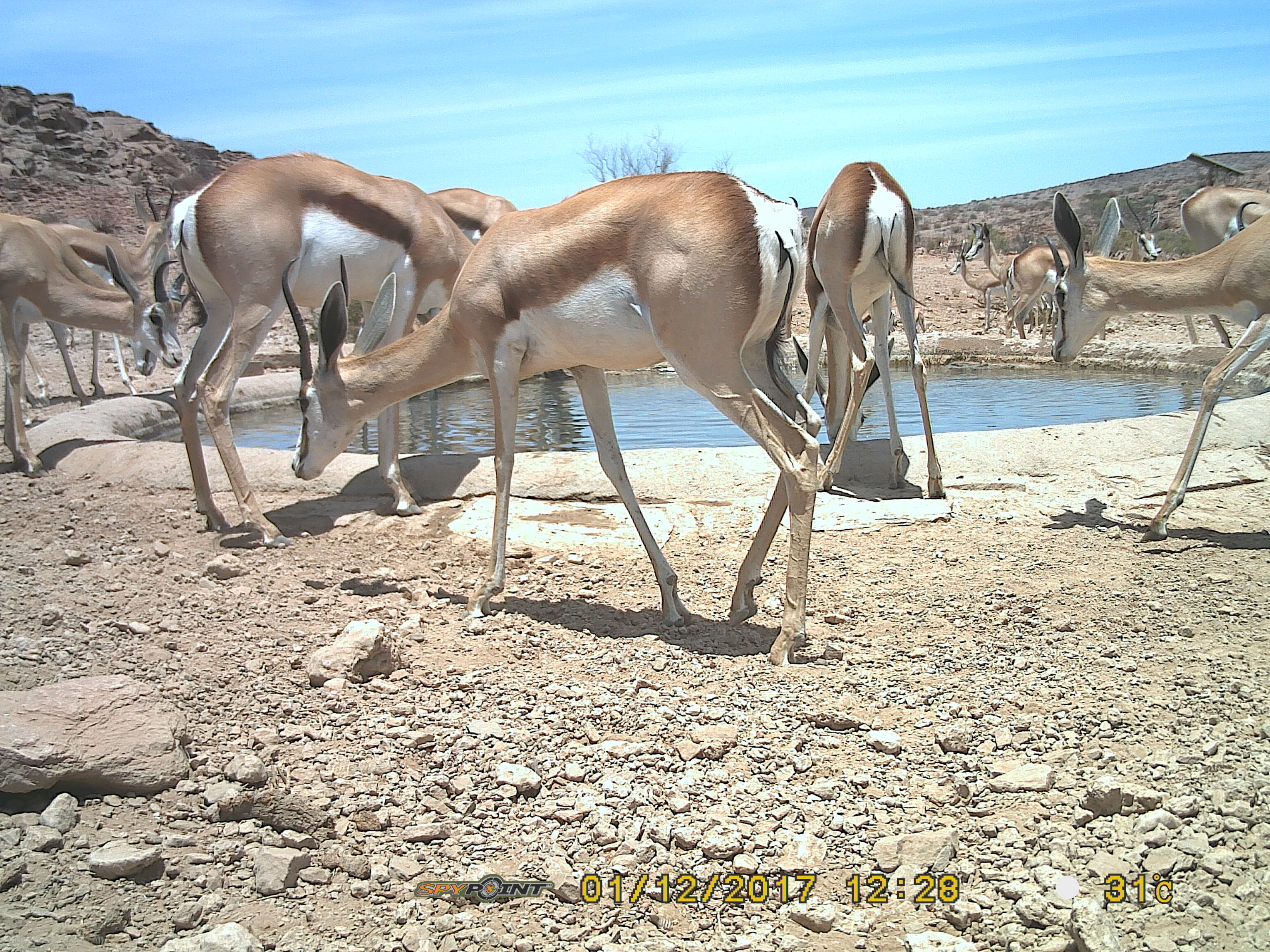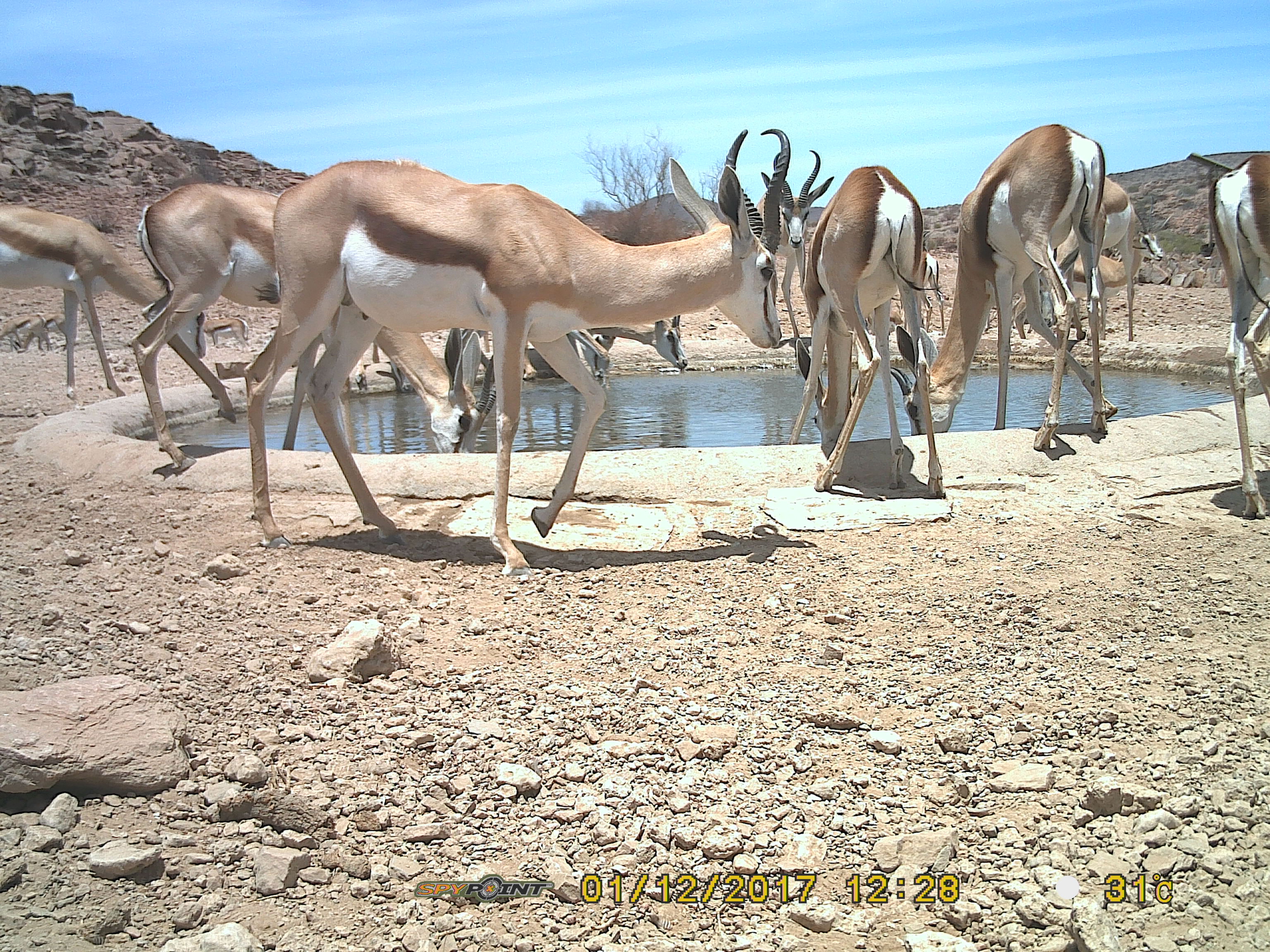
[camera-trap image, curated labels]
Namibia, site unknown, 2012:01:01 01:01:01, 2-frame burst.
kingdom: Animalia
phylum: Chordata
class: Mammalia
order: Artiodactyla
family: Bovidae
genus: Antidorcas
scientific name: Antidorcas marsupialis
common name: springbok